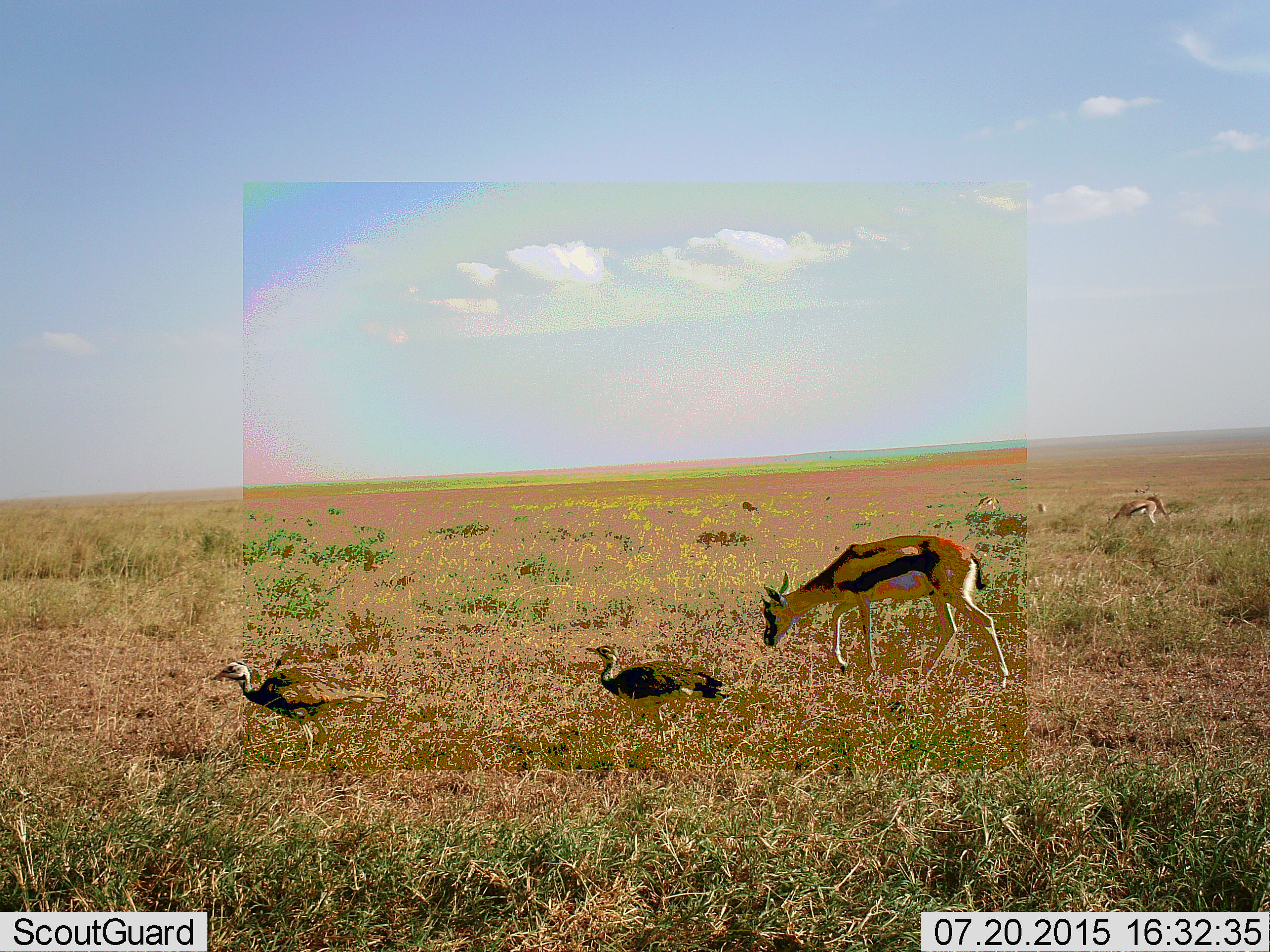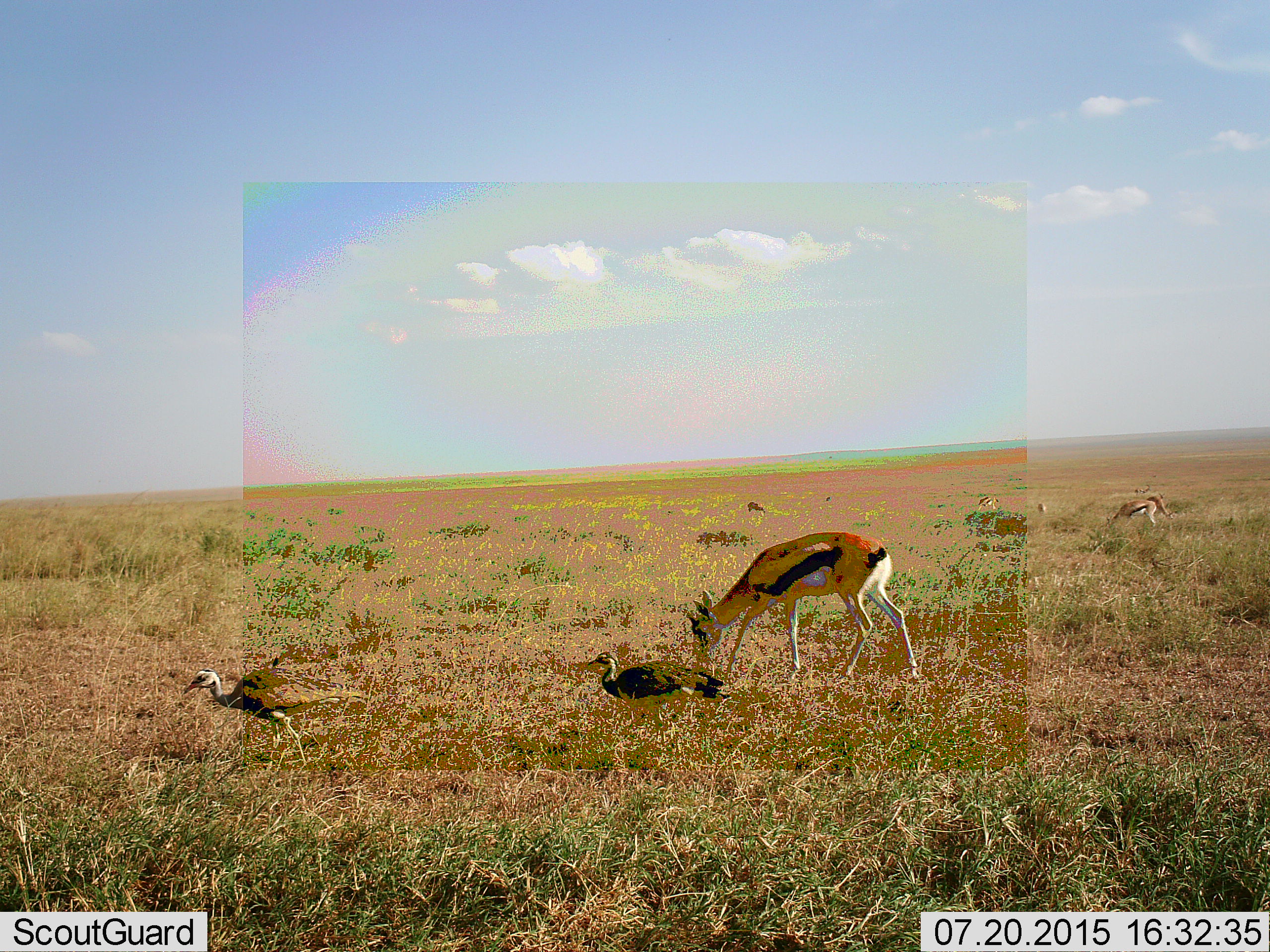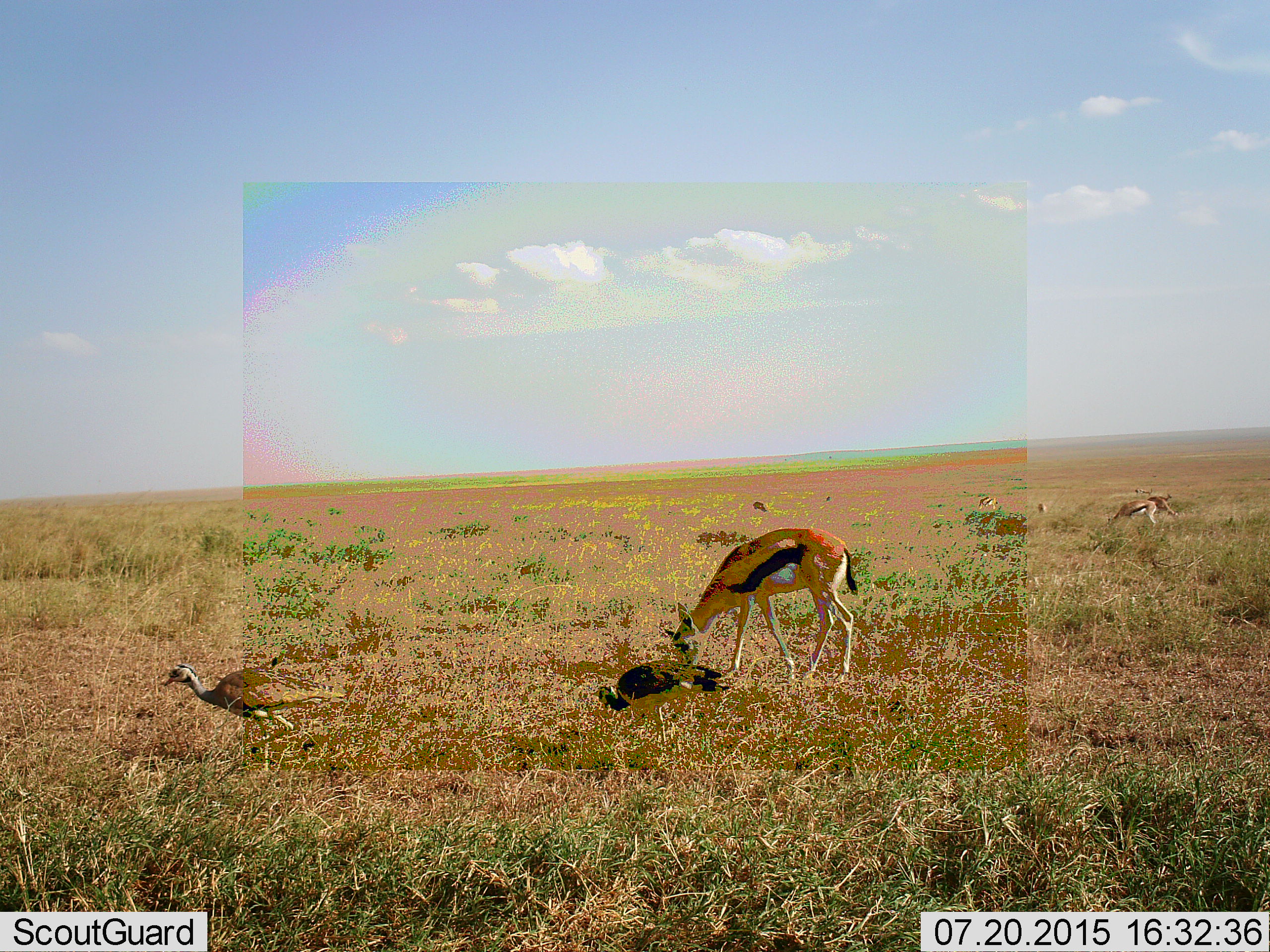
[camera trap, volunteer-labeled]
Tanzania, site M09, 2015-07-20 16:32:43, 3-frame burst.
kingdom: Animalia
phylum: Chordata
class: Aves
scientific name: Aves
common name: bird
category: otherbird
Otherbird (bird) (Aves), count 2. Behavior (volunteer vote fractions): standing 0%, resting 0%, moving 83%, interacting 0%. Young present (vote fraction): 0%. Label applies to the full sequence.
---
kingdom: Animalia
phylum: Chordata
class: Mammalia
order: Artiodactyla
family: Bovidae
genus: Eudorcas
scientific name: Eudorcas thomsonii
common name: thomson's gazelle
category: gazellethomsons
Gazellethomsons (thomson's gazelle) (Eudorcas thomsonii), count 5. Behavior (volunteer vote fractions): standing 22%, resting 0%, moving 22%, interacting 0%. Young present (vote fraction): 0%. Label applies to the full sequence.